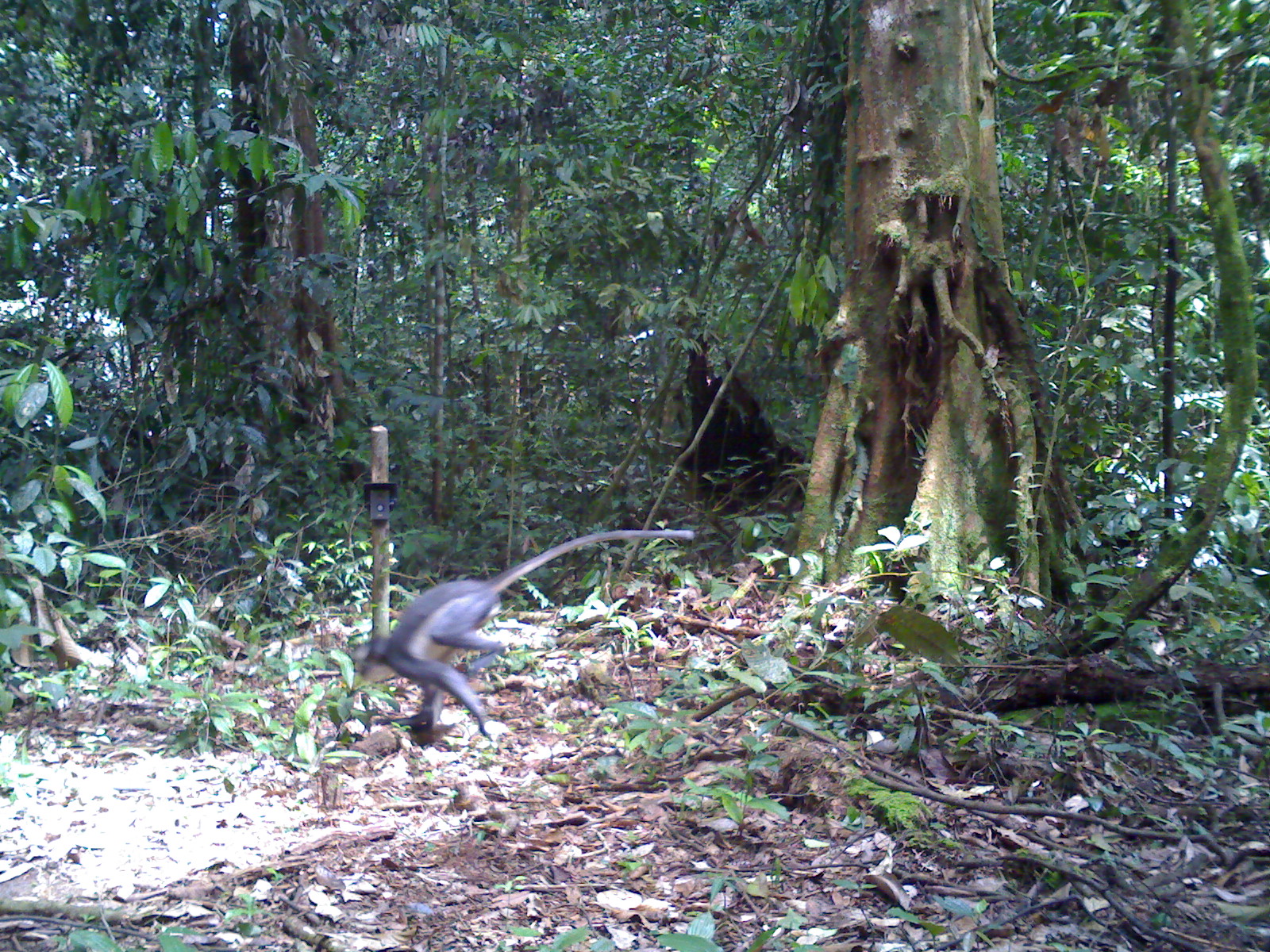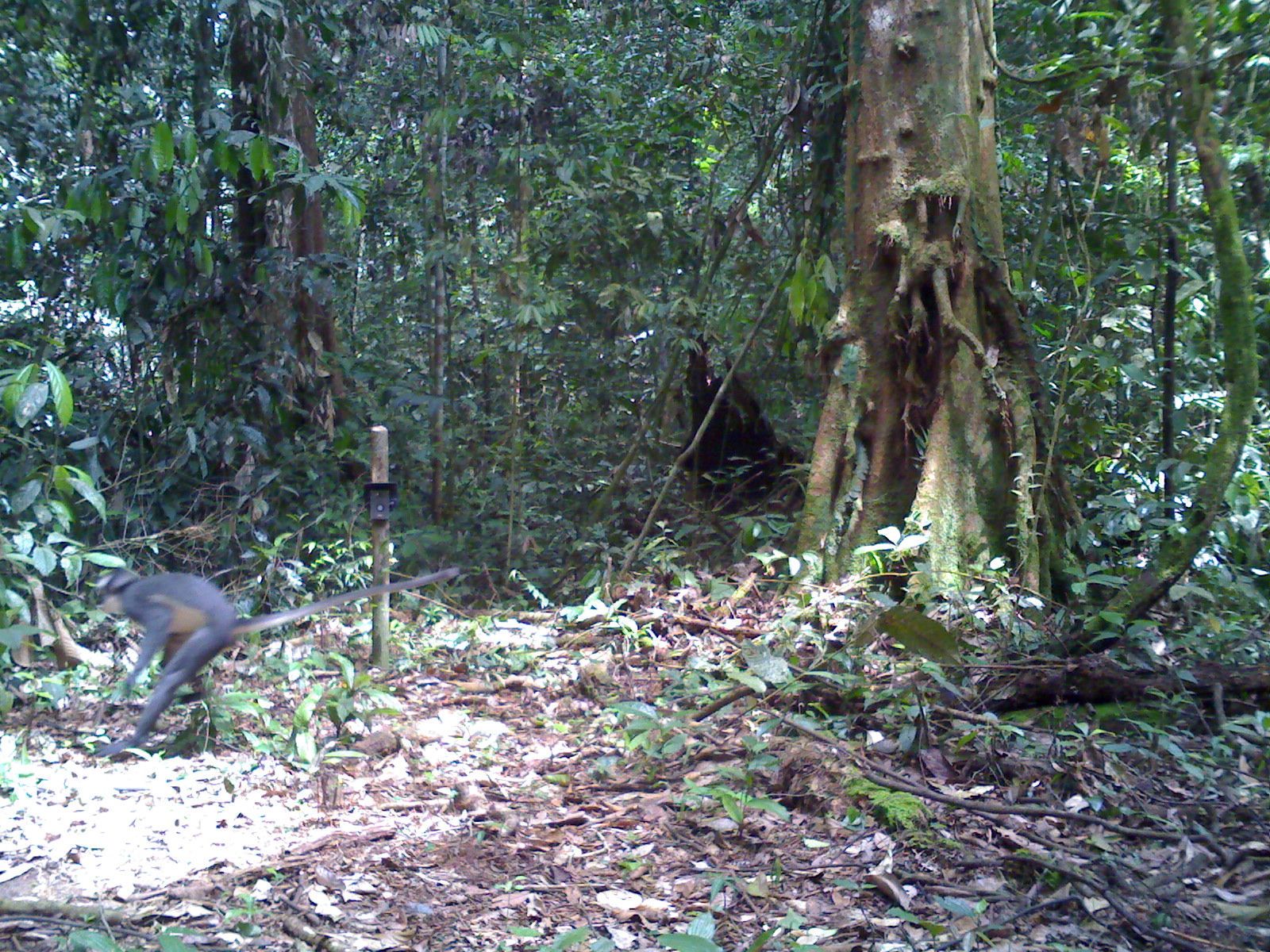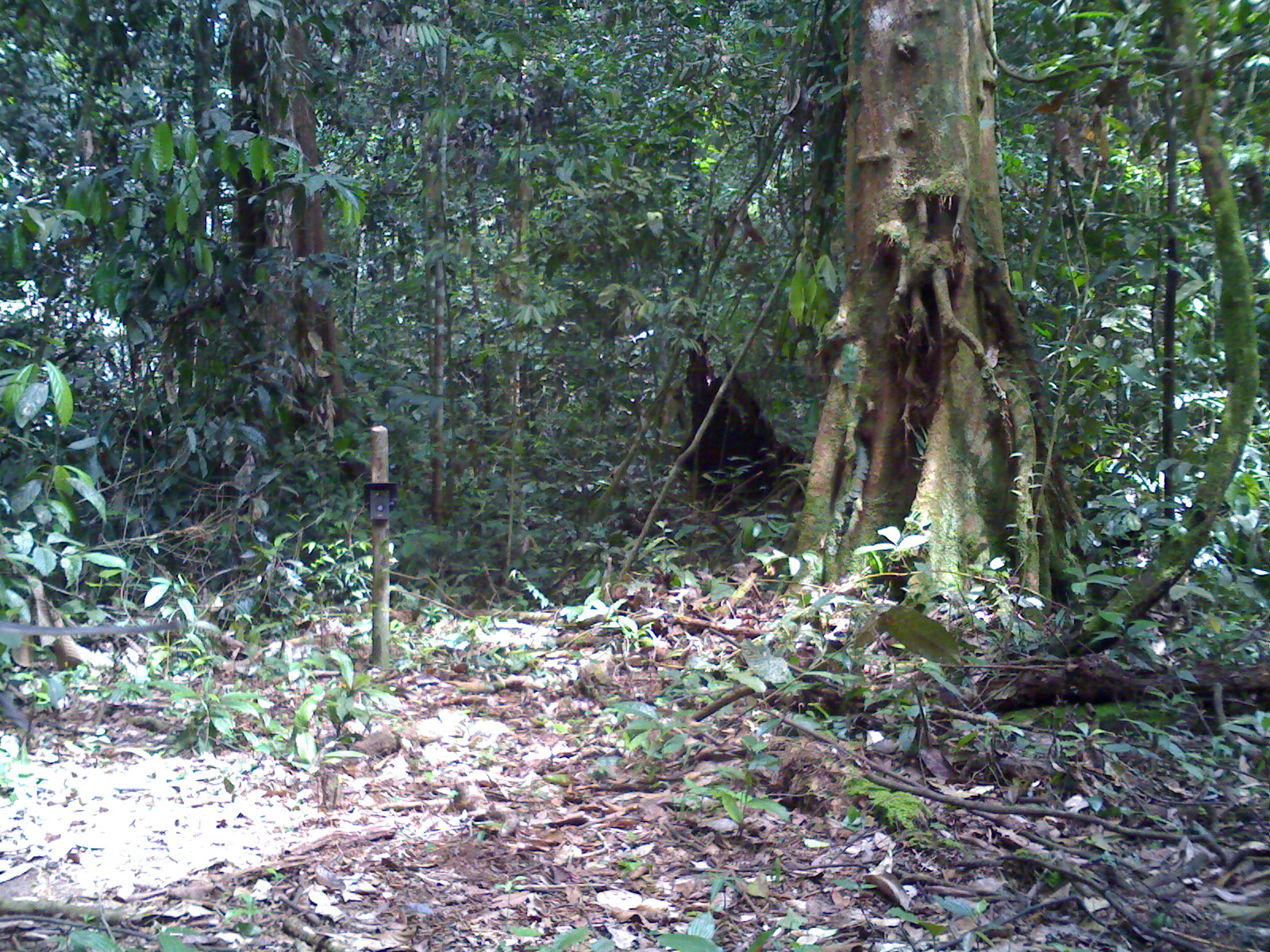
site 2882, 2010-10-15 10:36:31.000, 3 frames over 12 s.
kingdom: Animalia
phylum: Chordata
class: Mammalia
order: Primates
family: Cercopithecidae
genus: Presbytis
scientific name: Presbytis thomasi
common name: thomas’s langur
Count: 1.